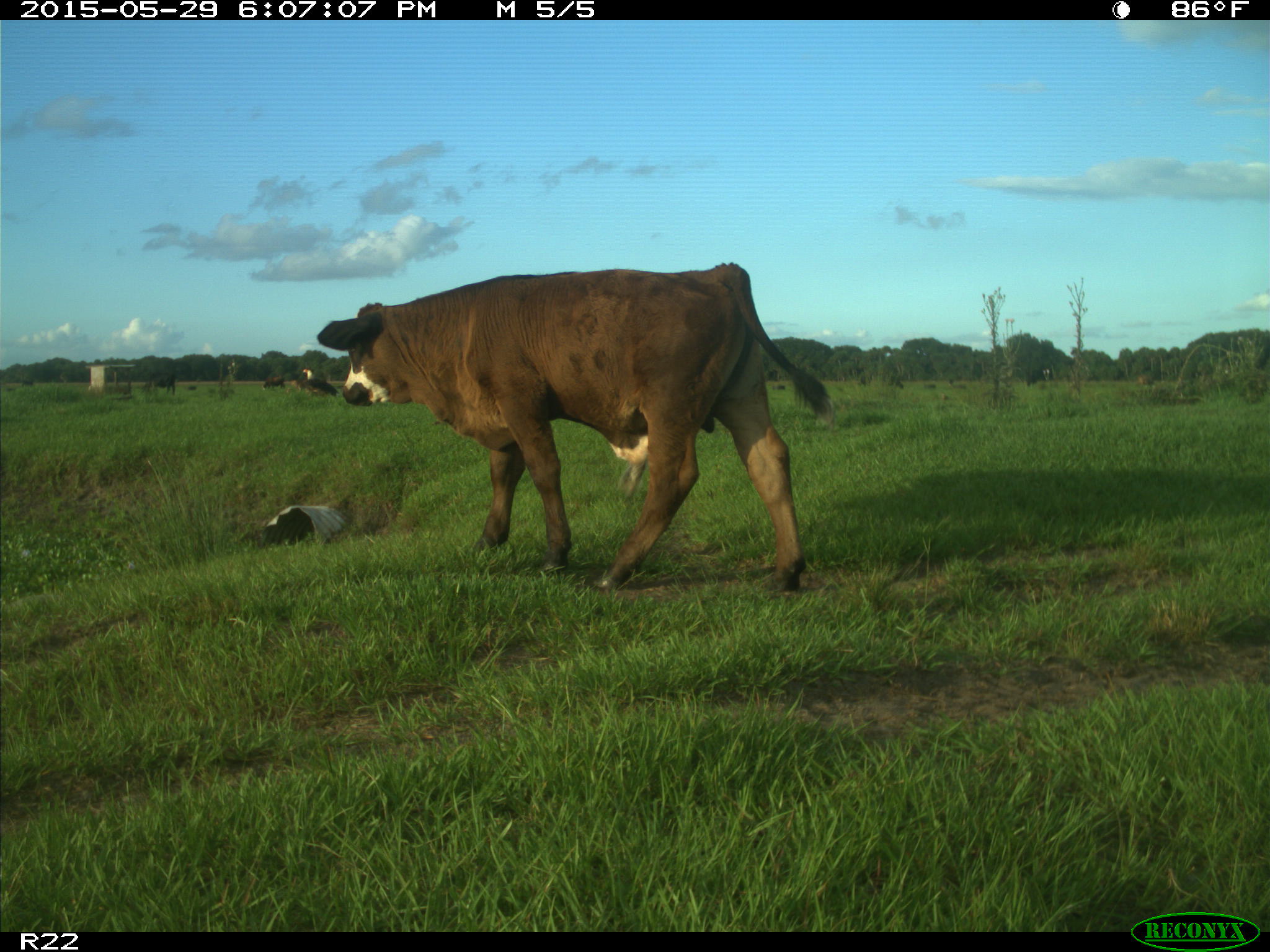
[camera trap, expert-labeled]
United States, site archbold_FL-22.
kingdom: Animalia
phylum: Chordata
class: Mammalia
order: Artiodactyla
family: Bovidae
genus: Bos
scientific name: Bos taurus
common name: domestic cow